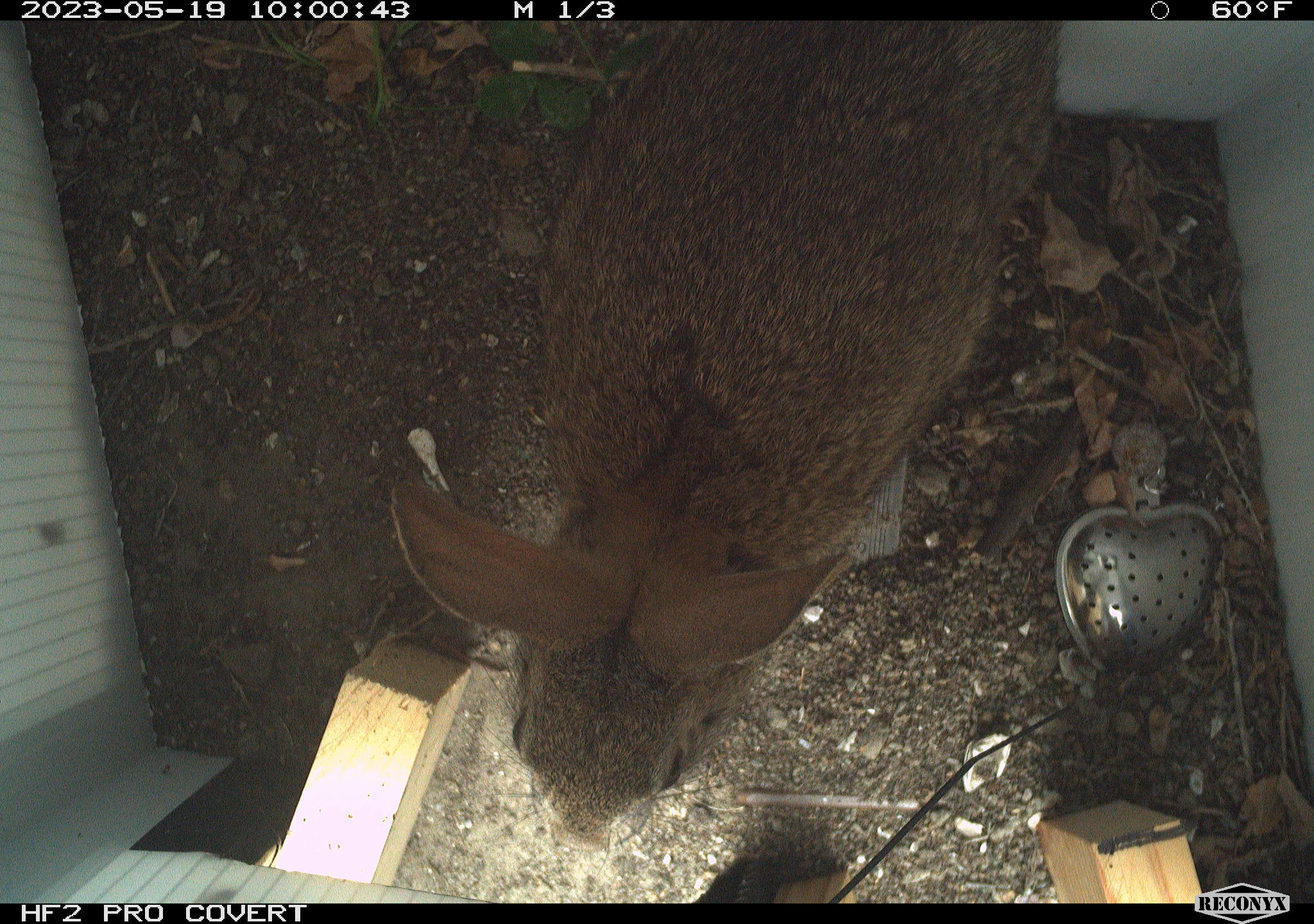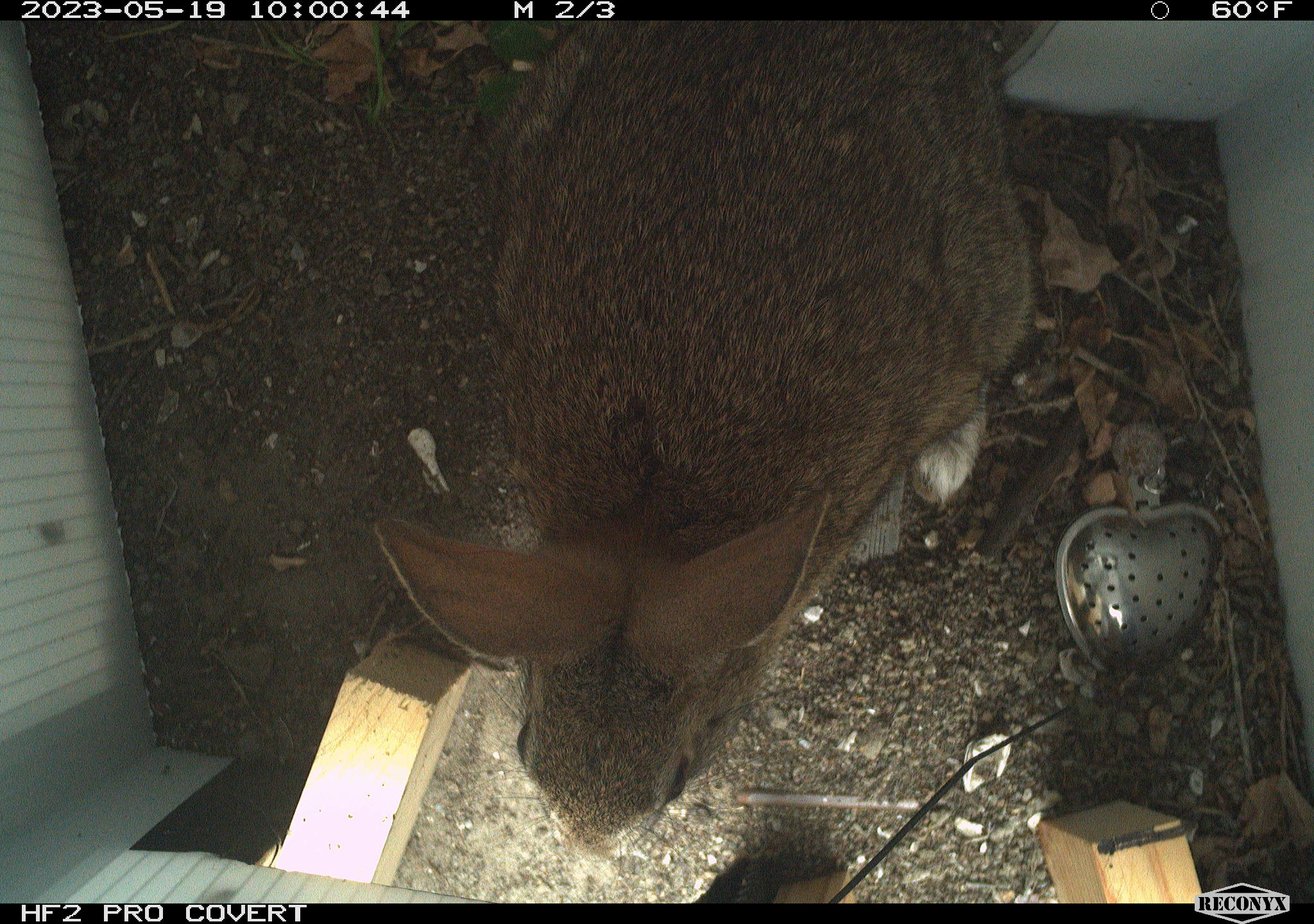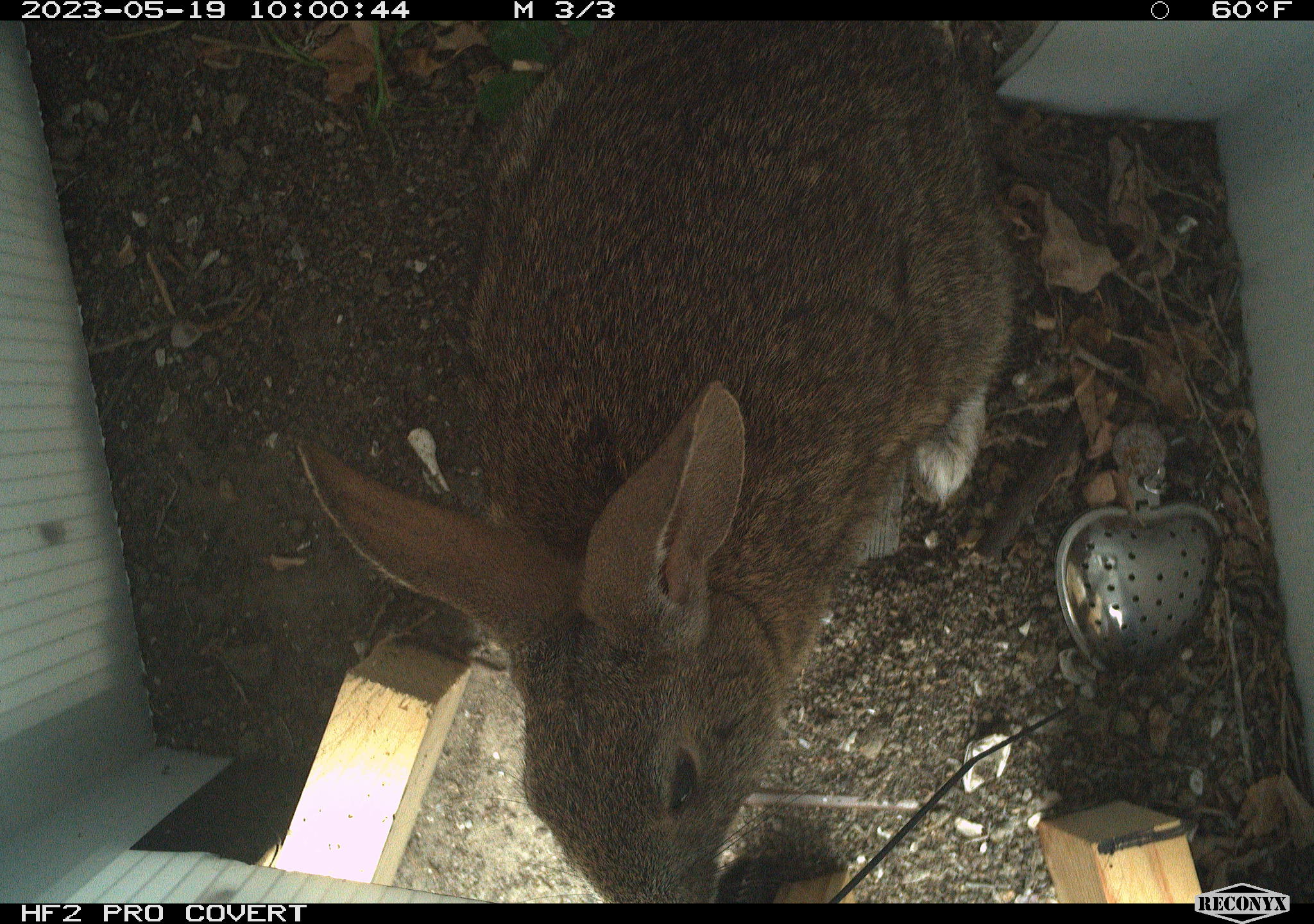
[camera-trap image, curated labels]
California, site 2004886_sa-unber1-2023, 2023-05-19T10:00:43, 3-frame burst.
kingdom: Animalia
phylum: Chordata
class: Mammalia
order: Lagomorpha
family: Leporidae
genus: Sylvilagus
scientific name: Sylvilagus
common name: cottontail rabbits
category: sylvilagus species